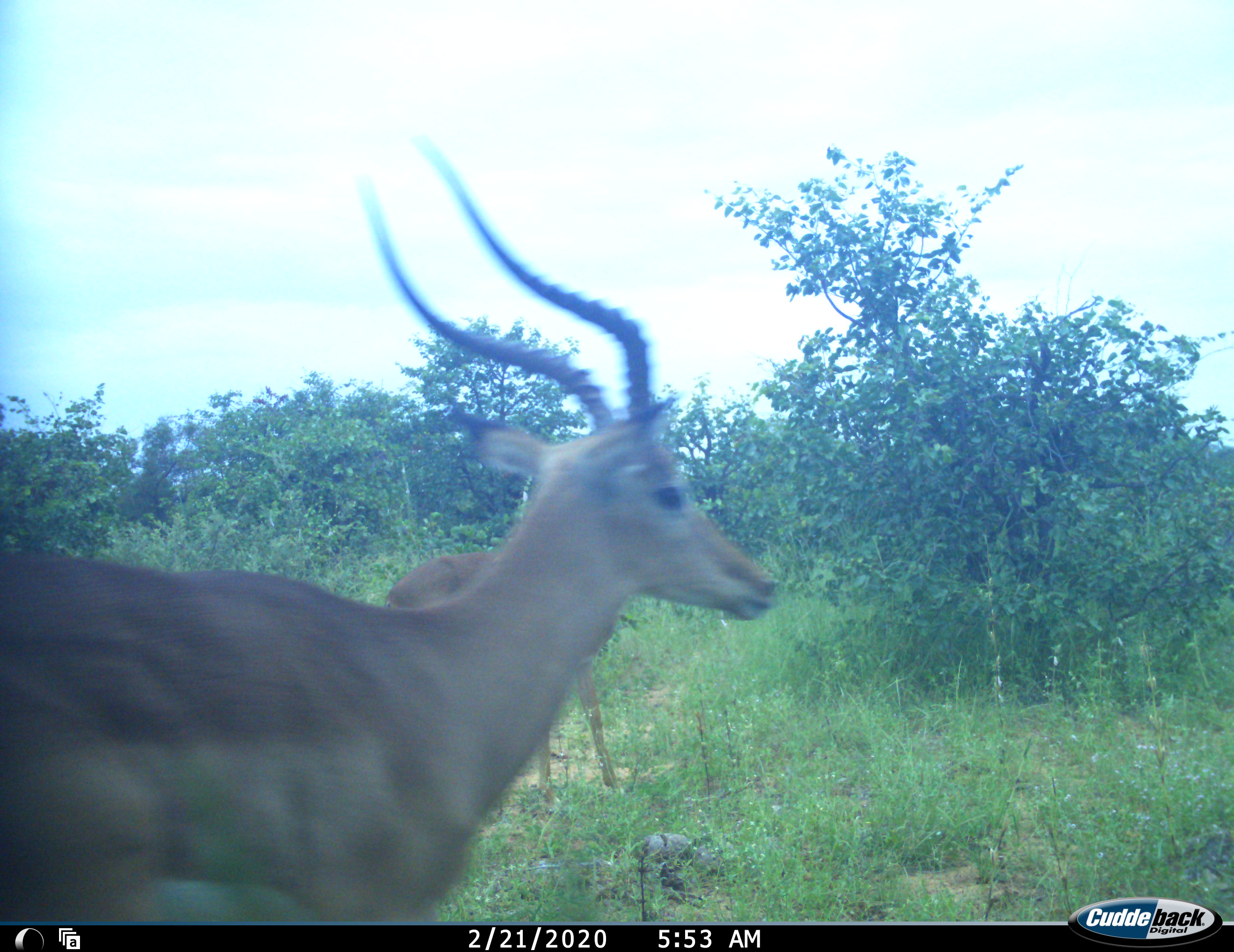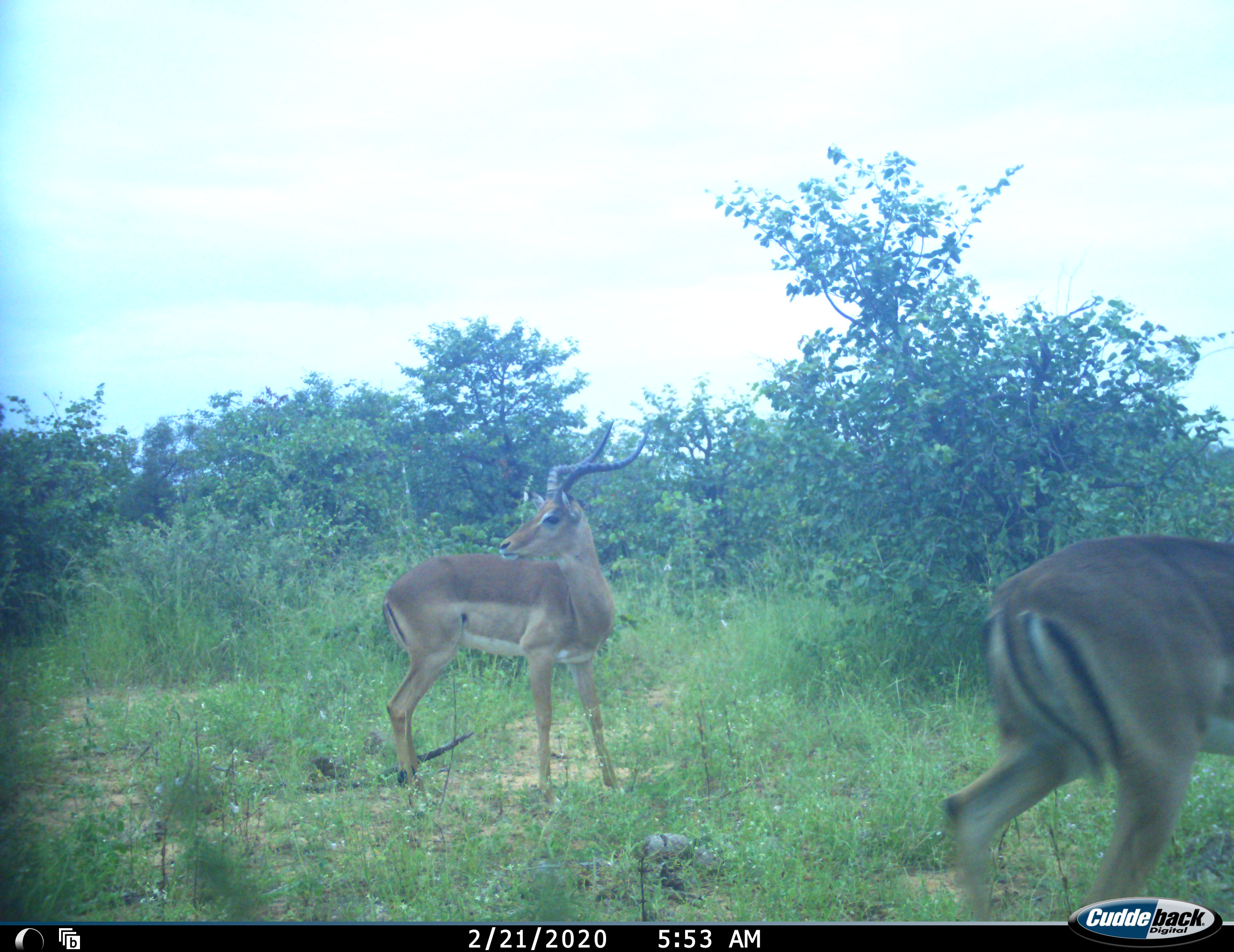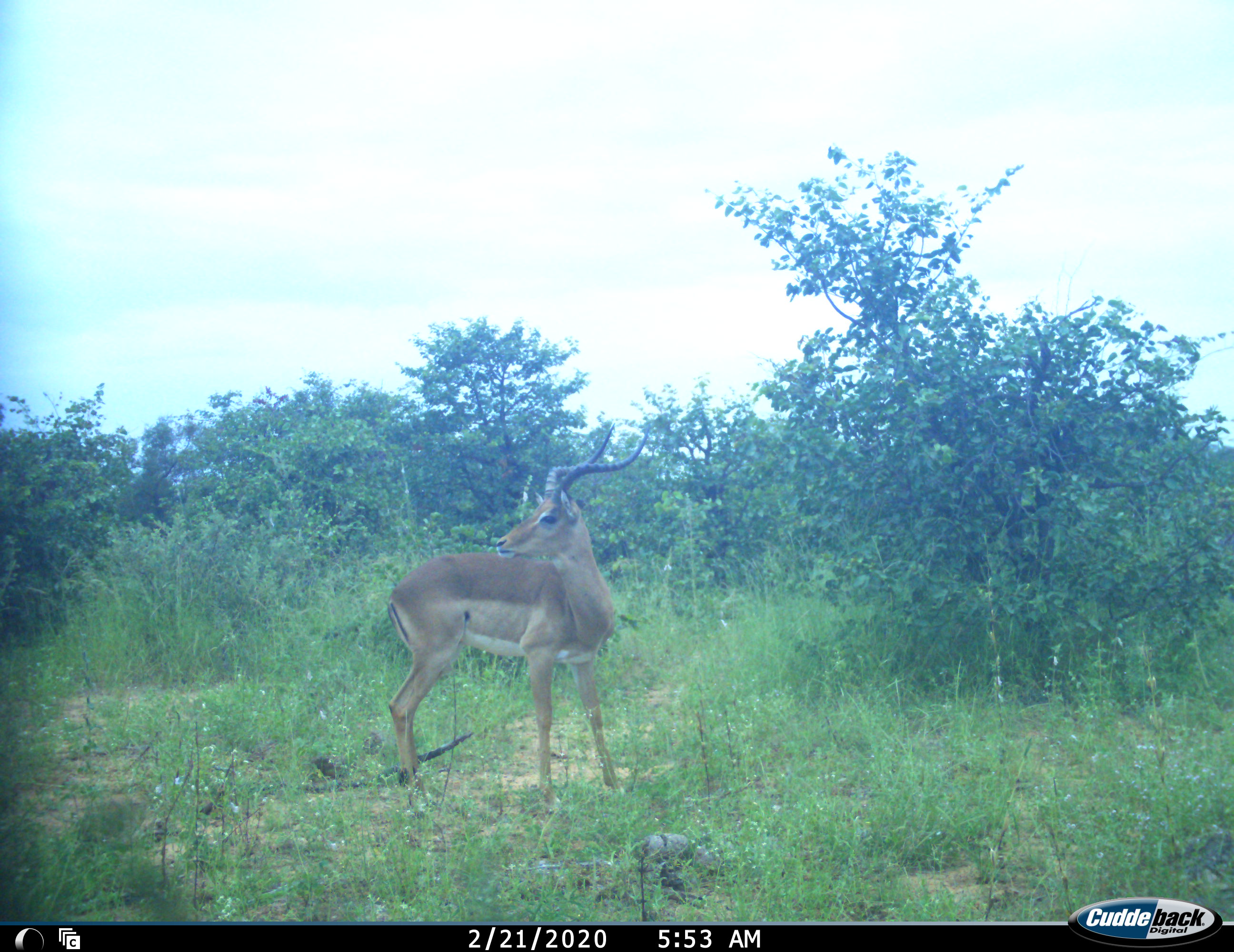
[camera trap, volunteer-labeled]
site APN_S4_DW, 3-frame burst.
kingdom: Animalia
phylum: Chordata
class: Mammalia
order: Artiodactyla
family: Bovidae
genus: Aepyceros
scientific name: Aepyceros melampus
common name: impala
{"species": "impala (Aepyceros melampus)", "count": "2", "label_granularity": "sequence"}